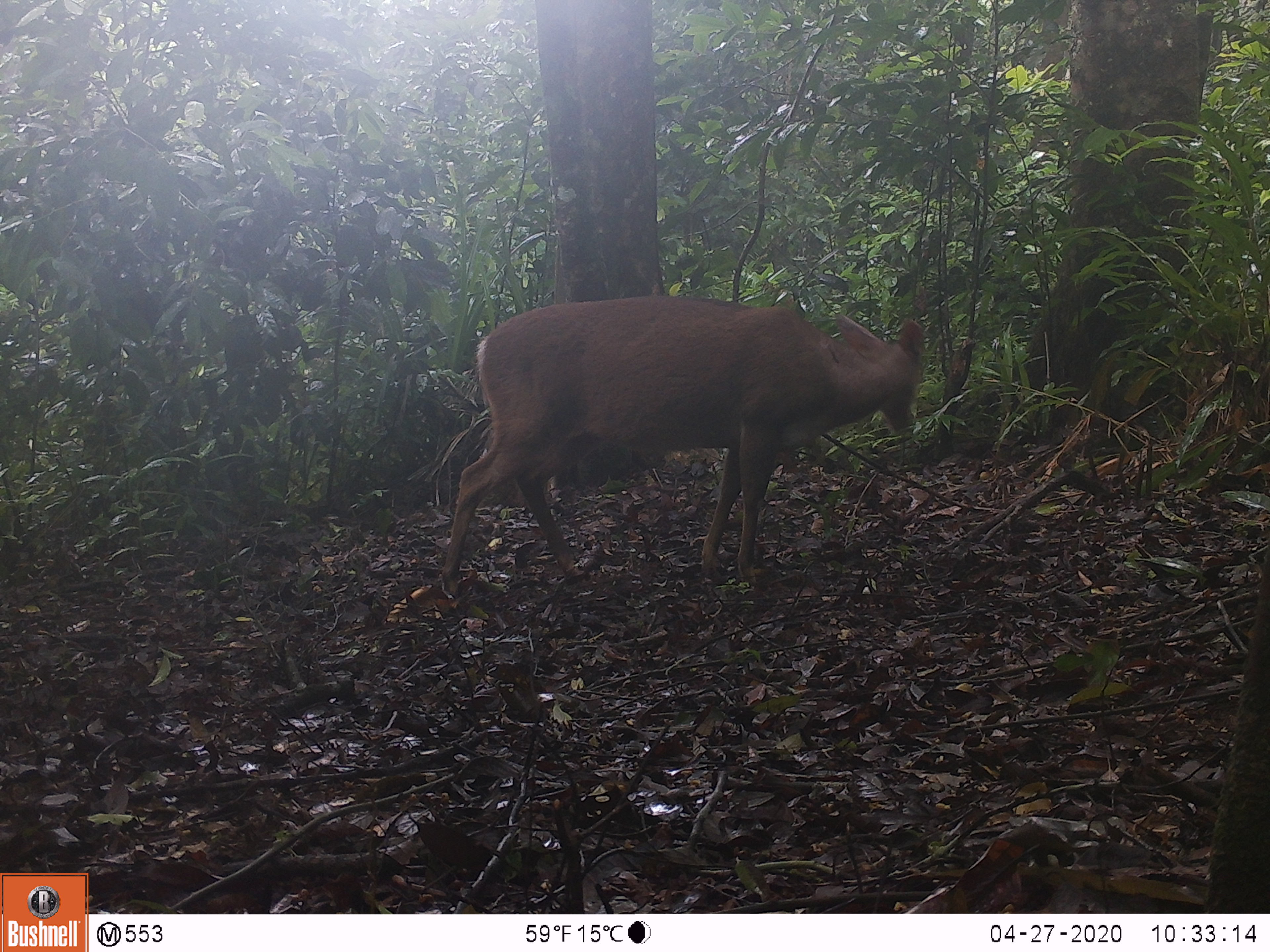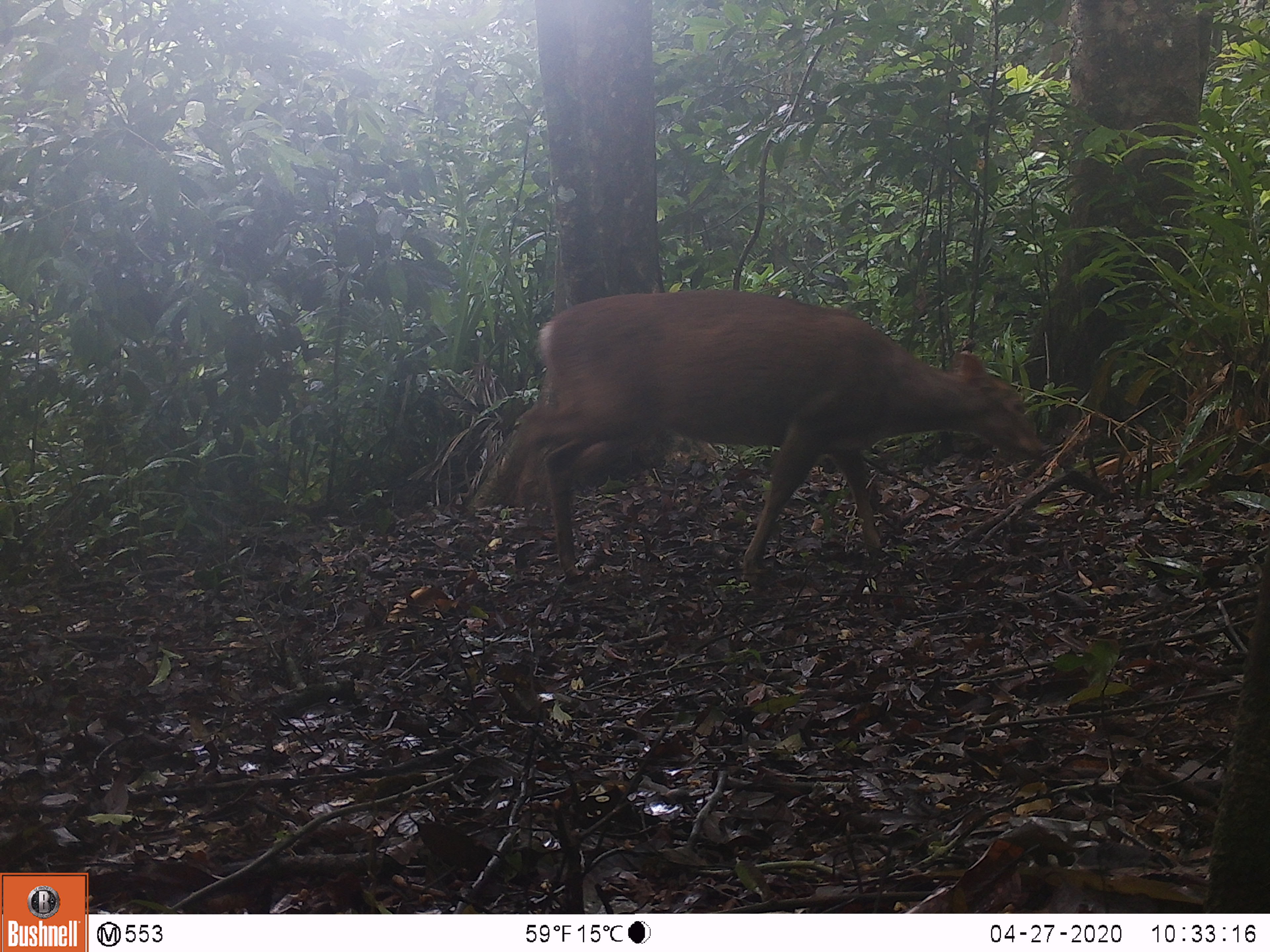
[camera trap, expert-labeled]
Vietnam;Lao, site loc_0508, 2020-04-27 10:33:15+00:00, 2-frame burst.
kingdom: Animalia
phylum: Chordata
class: Mammalia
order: Artiodactyla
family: Cervidae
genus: Muntiacus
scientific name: Muntiacus vuquangensis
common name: large-antlered muntjac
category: large antlered muntjac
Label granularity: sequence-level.